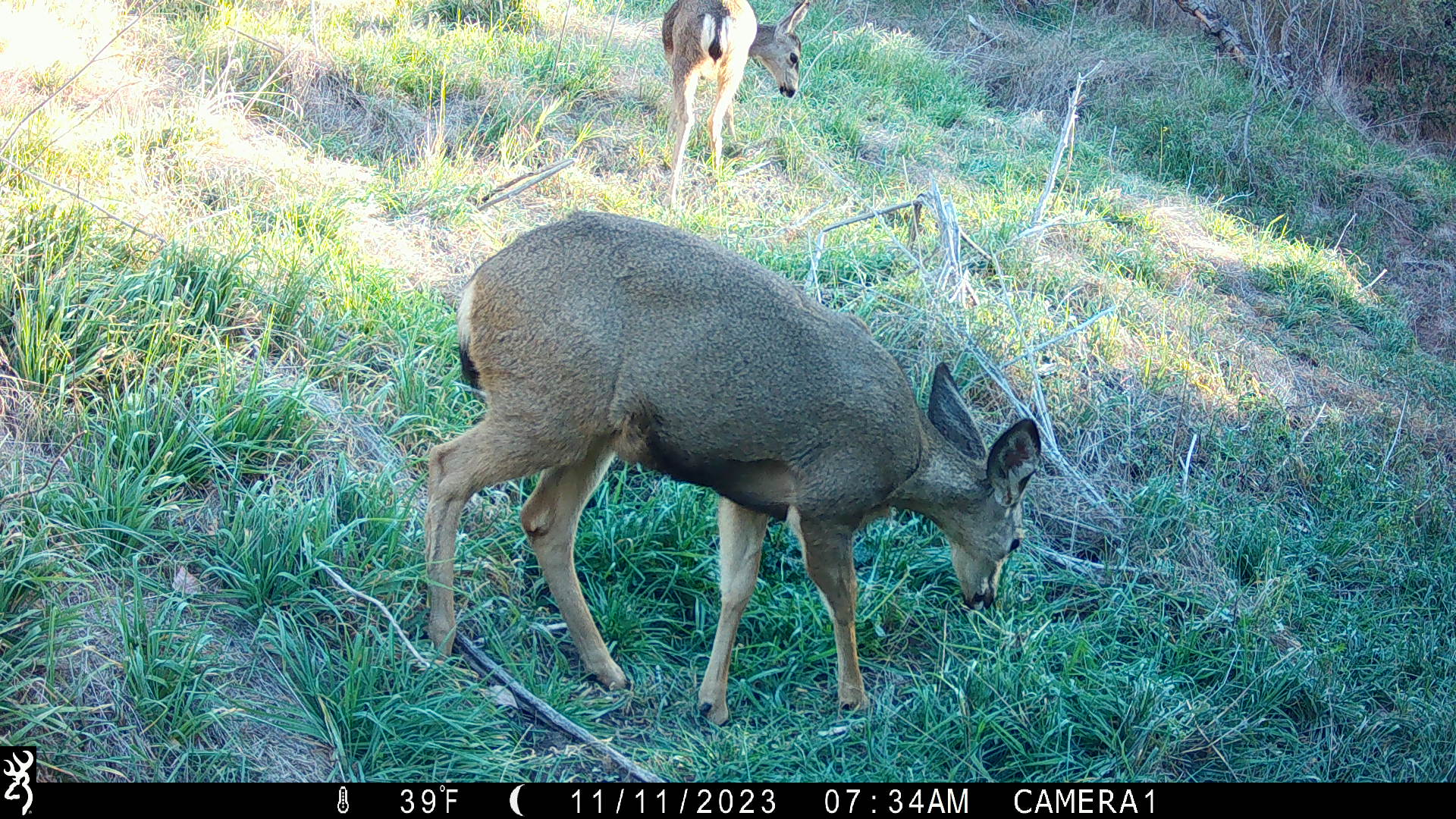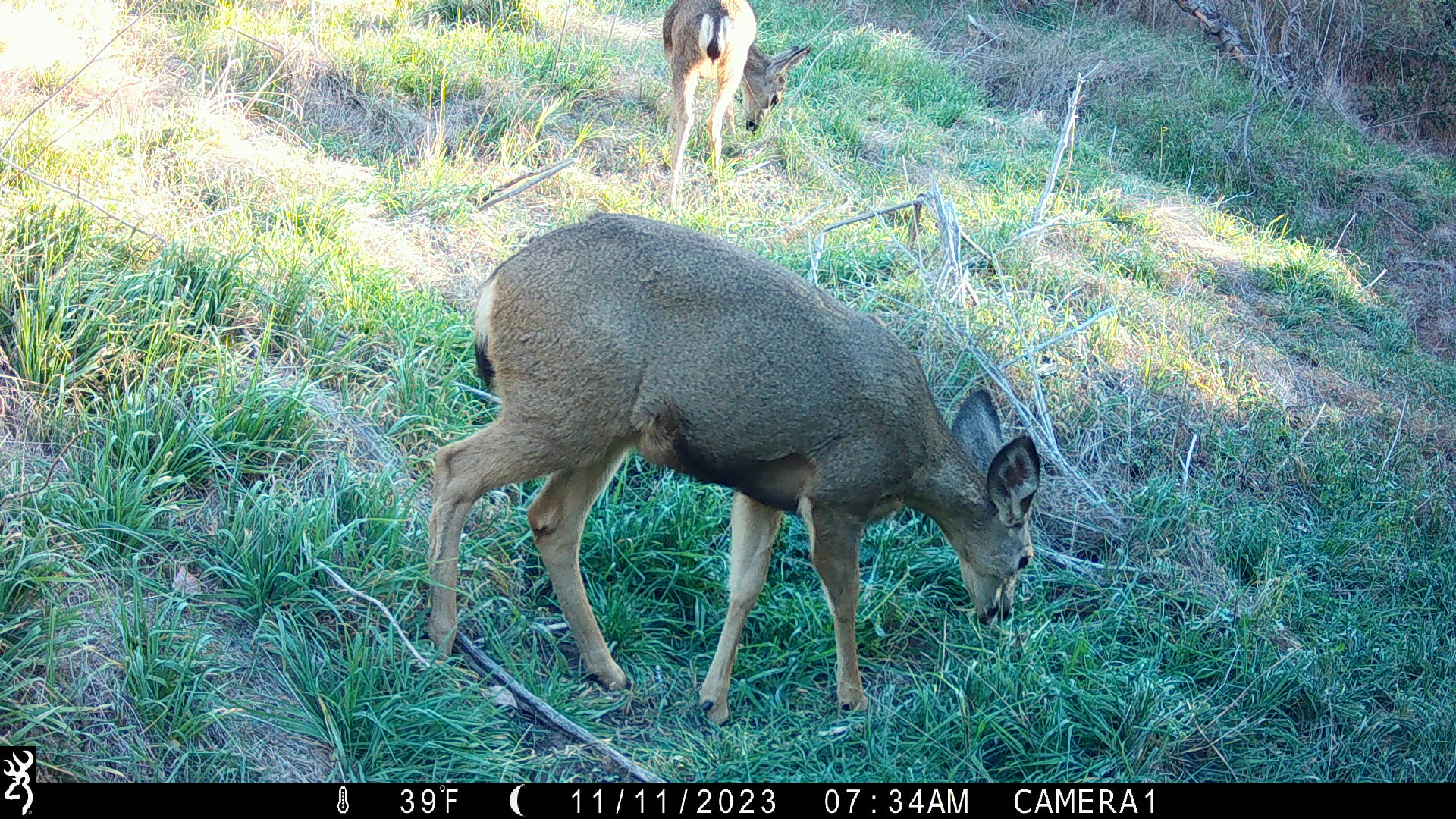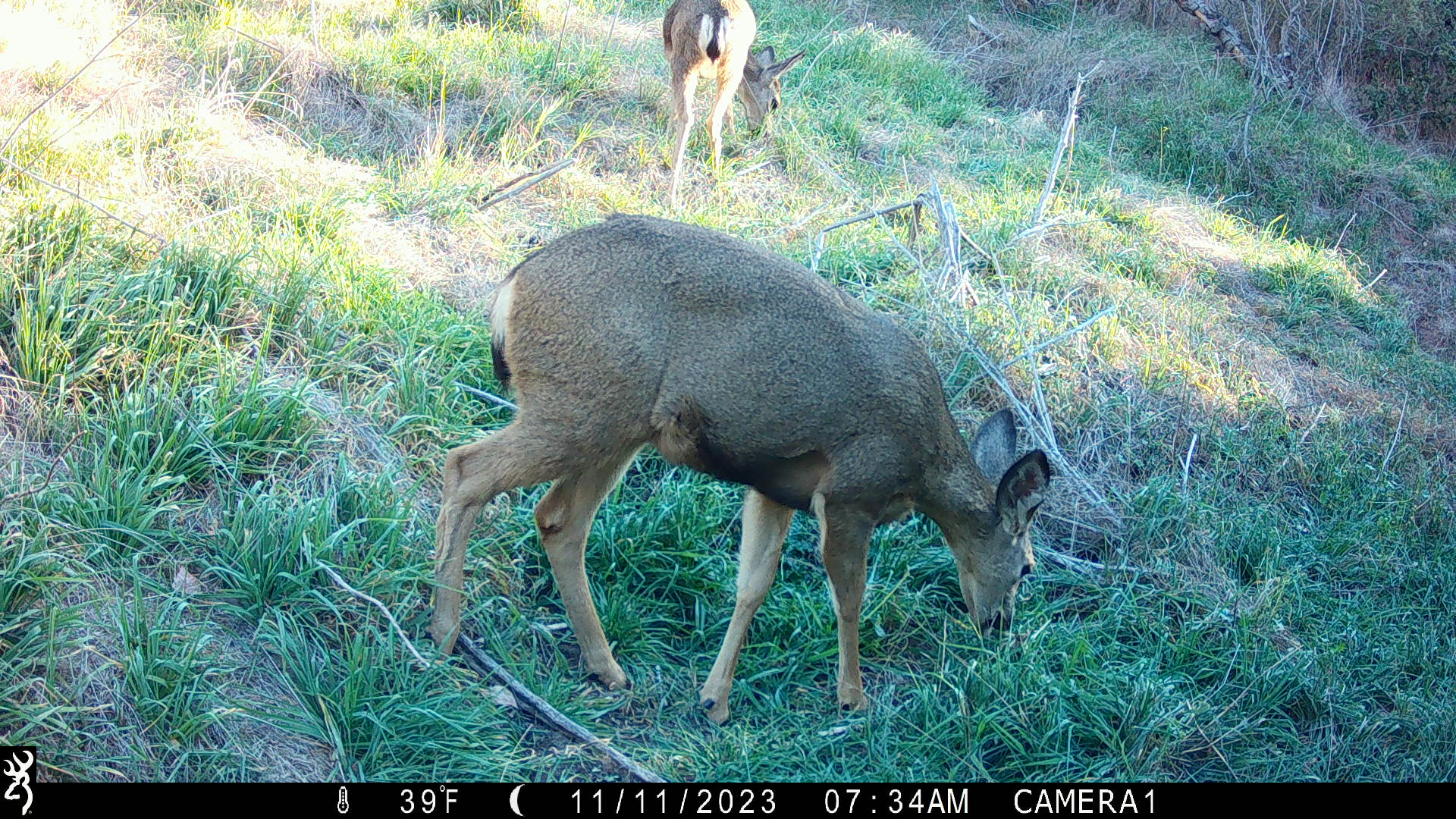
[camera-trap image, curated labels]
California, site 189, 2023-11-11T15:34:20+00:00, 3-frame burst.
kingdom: Animalia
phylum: Chordata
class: Mammalia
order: Artiodactyla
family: Cervidae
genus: Odocoileus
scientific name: Odocoileus hemionus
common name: mule deer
Mule deer (Odocoileus hemionus).